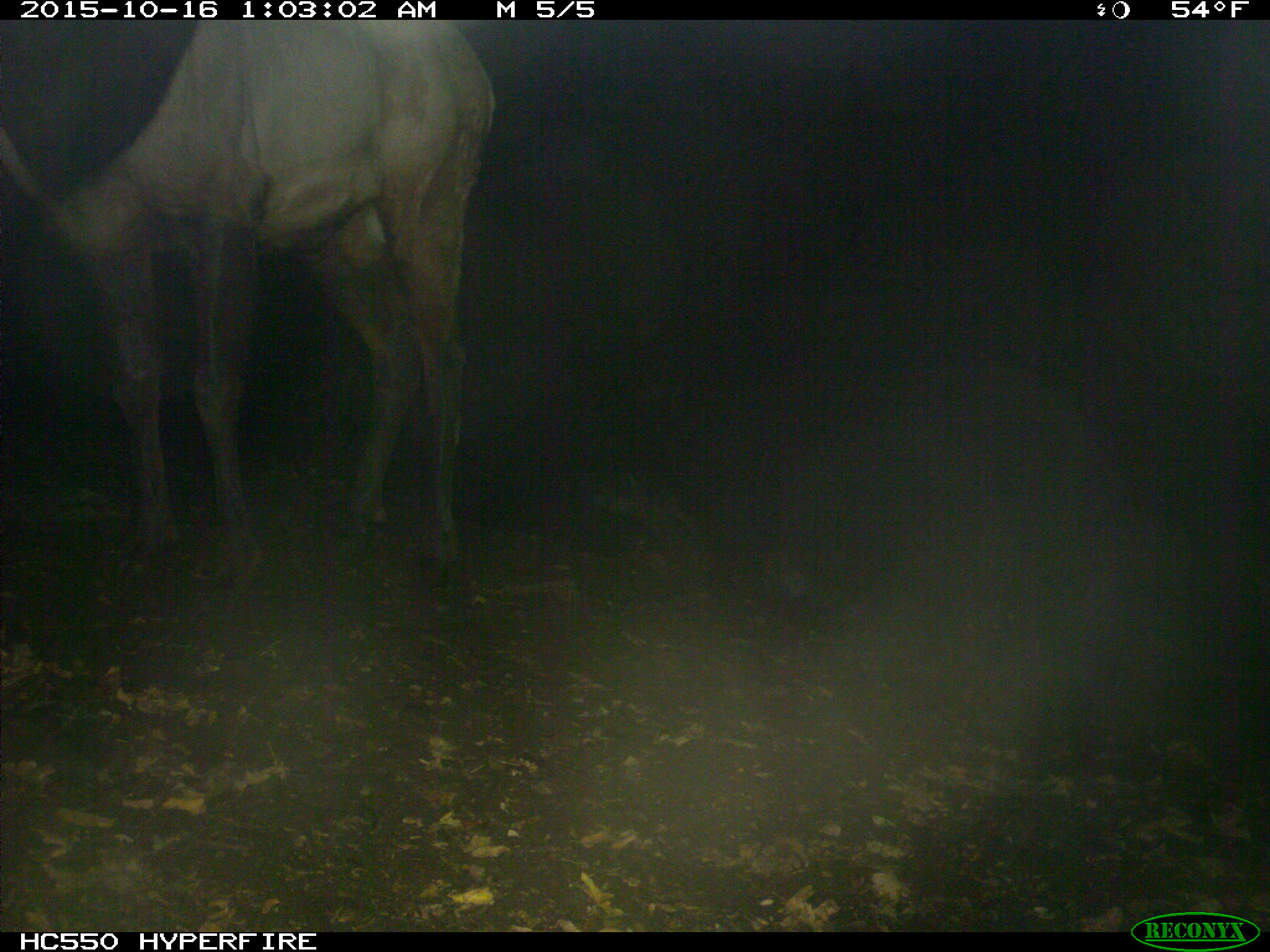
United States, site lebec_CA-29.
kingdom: Animalia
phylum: Chordata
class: Mammalia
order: Artiodactyla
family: Cervidae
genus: Cervus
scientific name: Cervus canadensis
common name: elk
Cervus canadensis (elk).